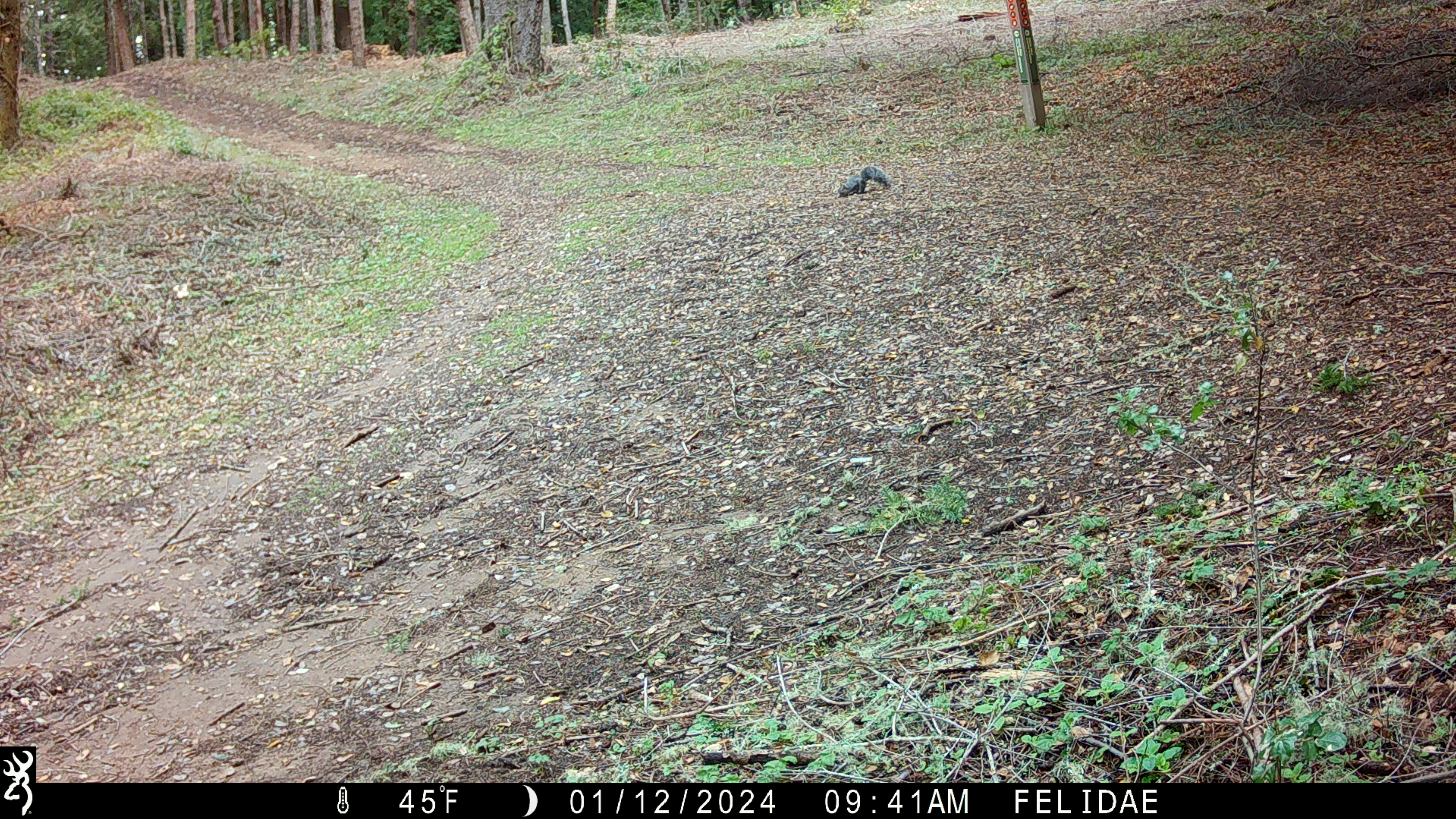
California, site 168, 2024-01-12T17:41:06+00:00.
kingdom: Animalia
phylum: Chordata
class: Mammalia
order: Rodentia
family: Sciuridae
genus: Sciurus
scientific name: Sciurus griseus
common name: western gray squirrel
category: western grey squirrel